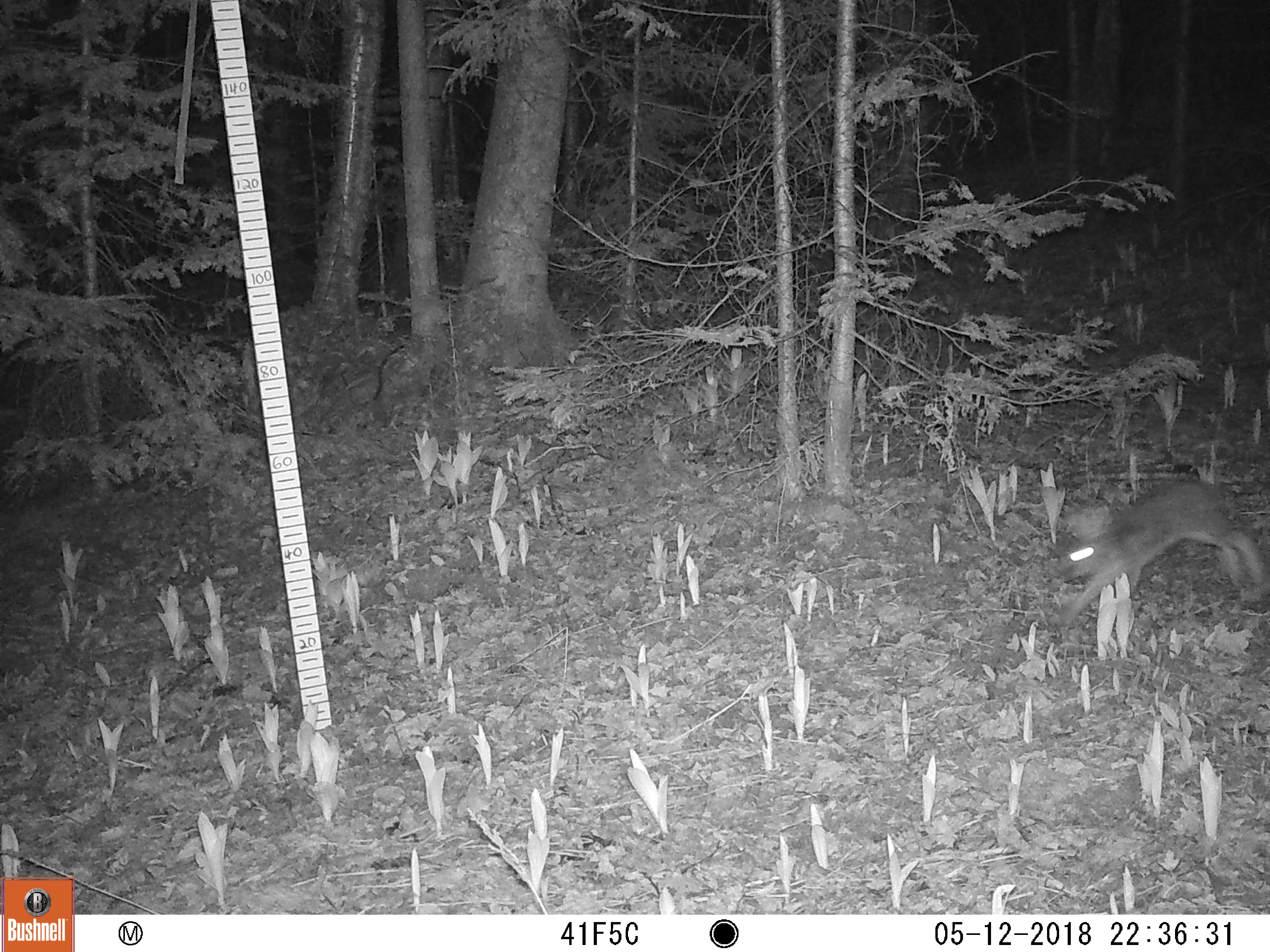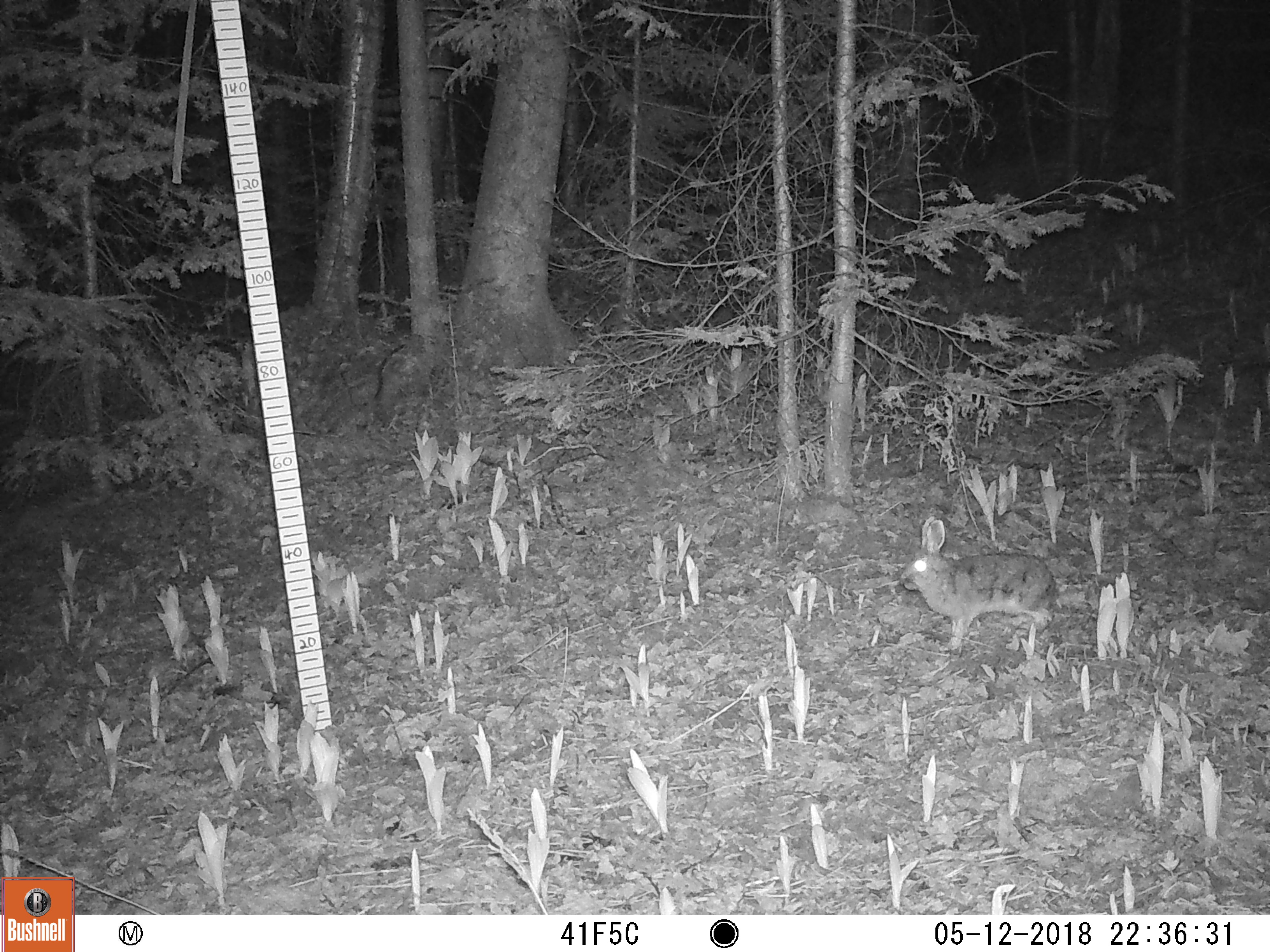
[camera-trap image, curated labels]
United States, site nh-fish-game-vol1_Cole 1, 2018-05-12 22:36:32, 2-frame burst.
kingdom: Animalia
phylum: Chordata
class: Mammalia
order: Lagomorpha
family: Leporidae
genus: Lepus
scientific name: Lepus americanus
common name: snowshoe hare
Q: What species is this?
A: Snowshoe hare (Lepus americanus).